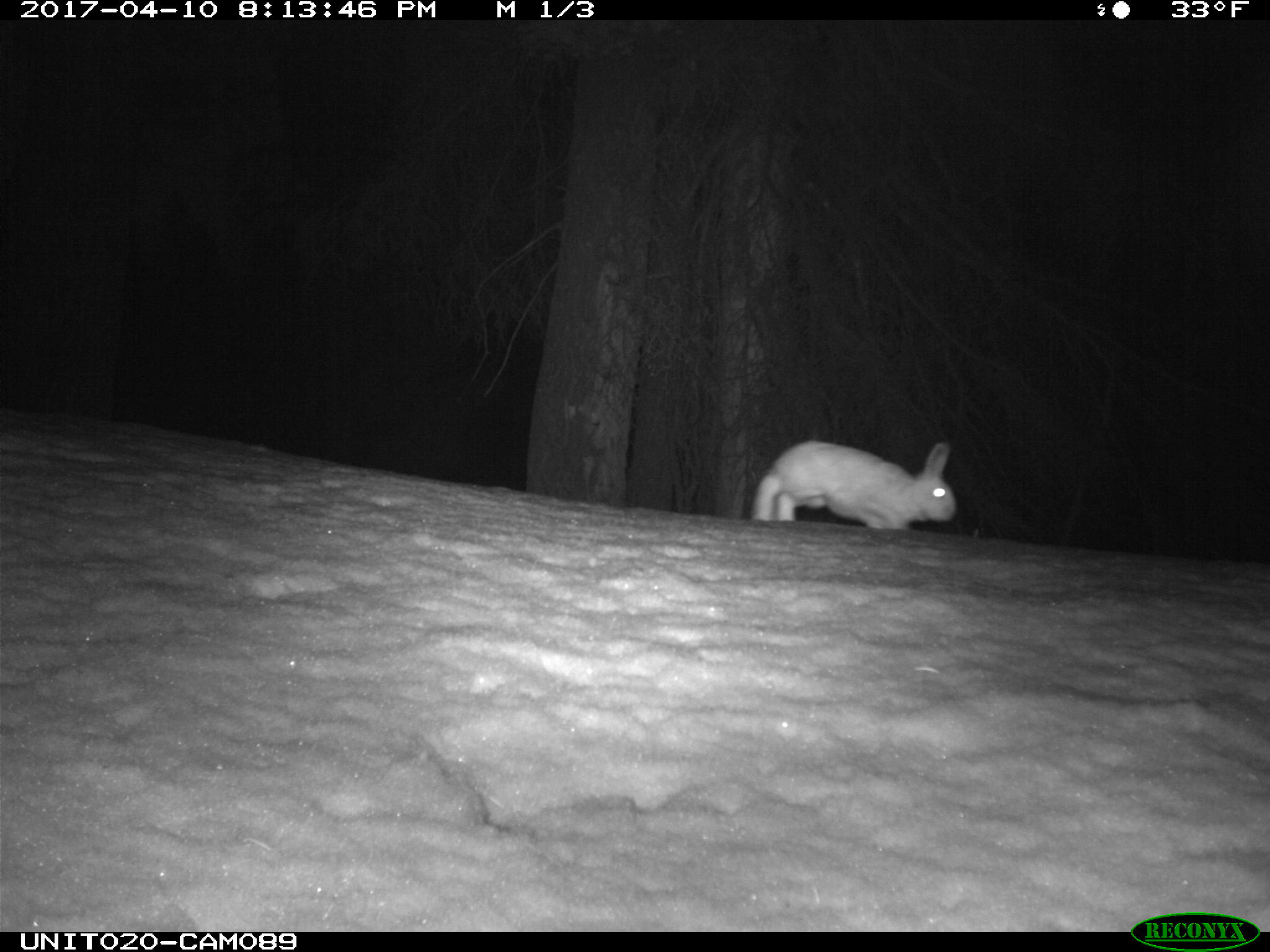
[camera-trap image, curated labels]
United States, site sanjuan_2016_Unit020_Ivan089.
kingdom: Animalia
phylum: Chordata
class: Mammalia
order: Lagomorpha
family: Leporidae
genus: Lepus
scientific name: Lepus americanus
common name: snowshoe hare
Lepus americanus (snowshoe hare).